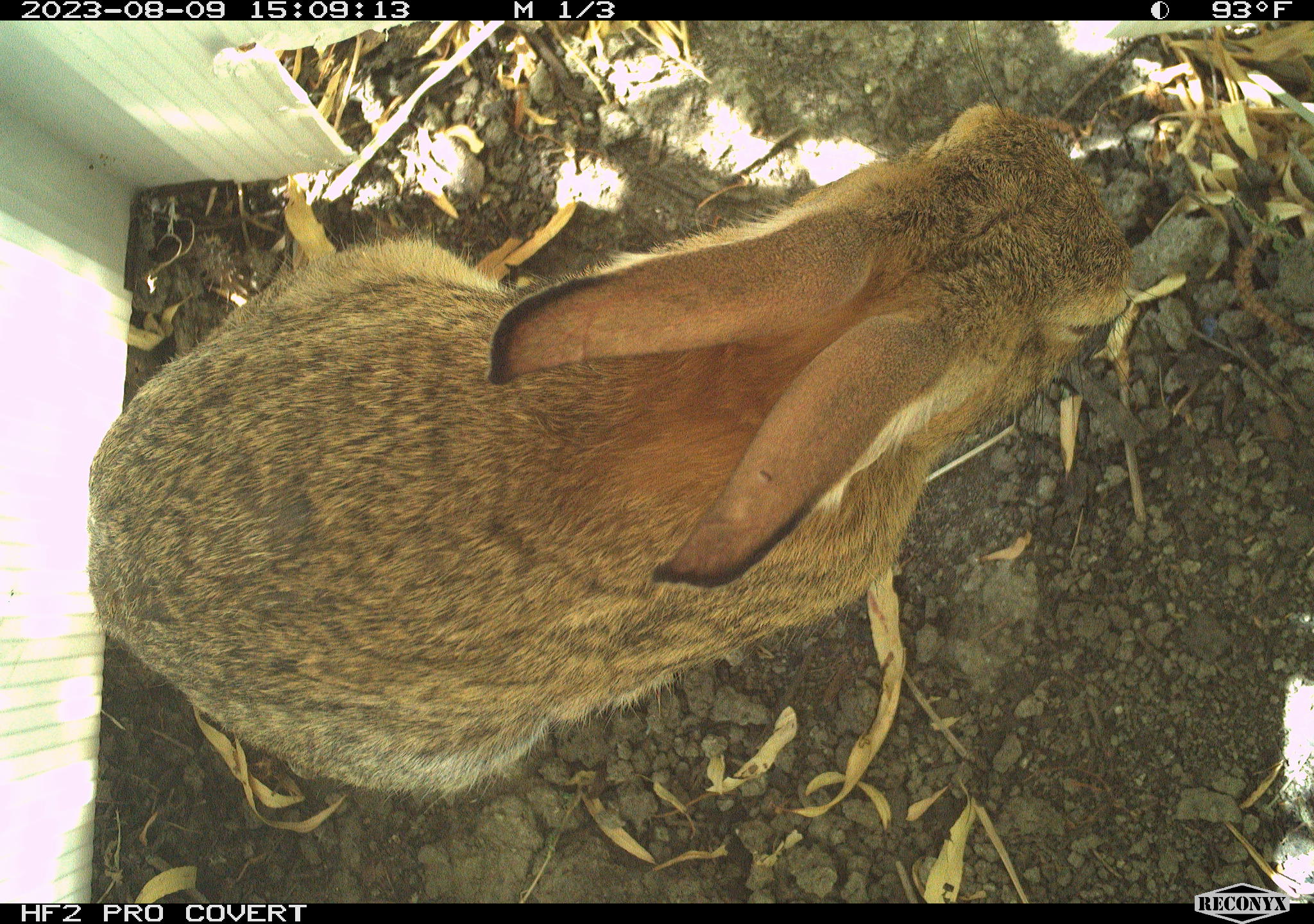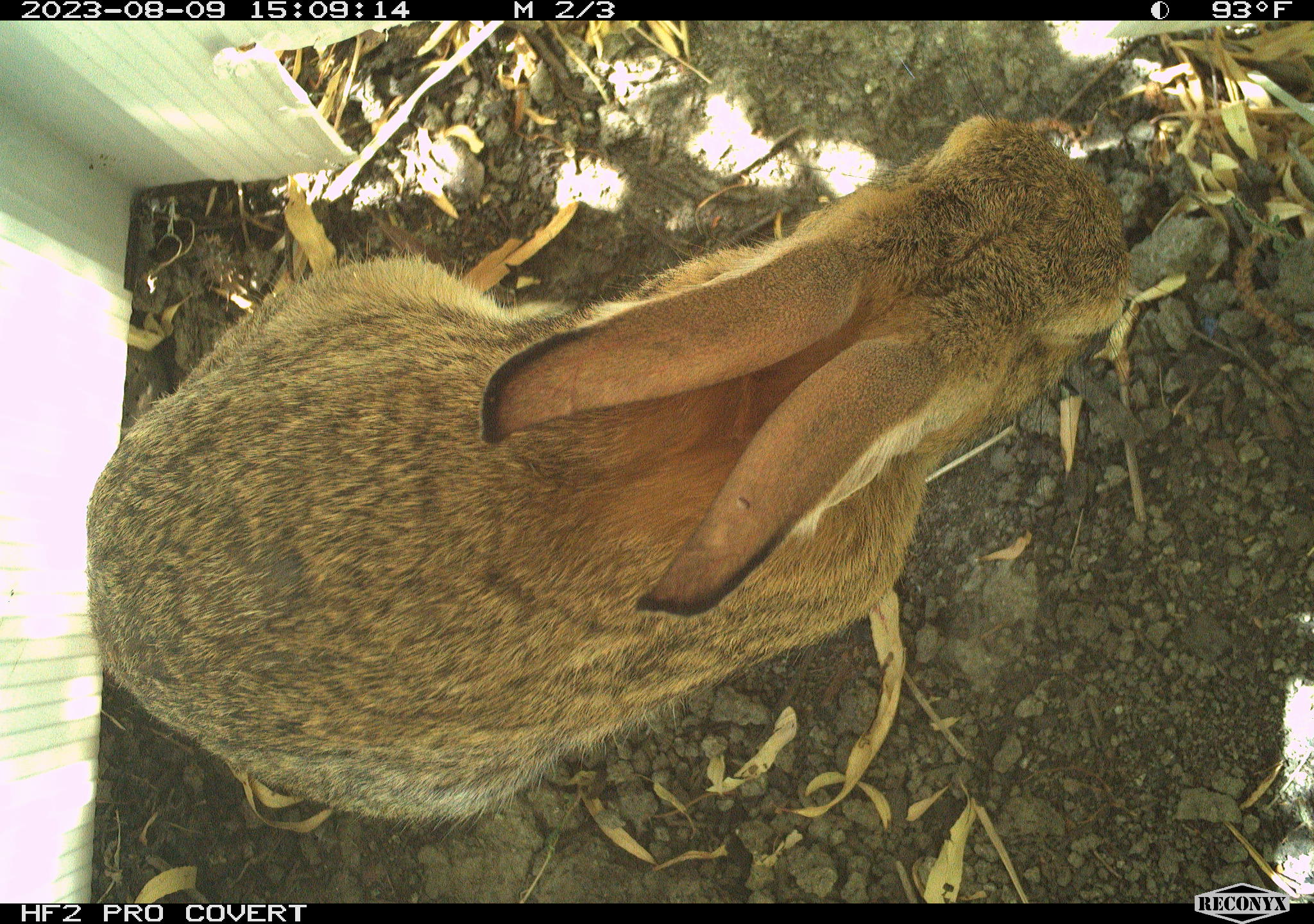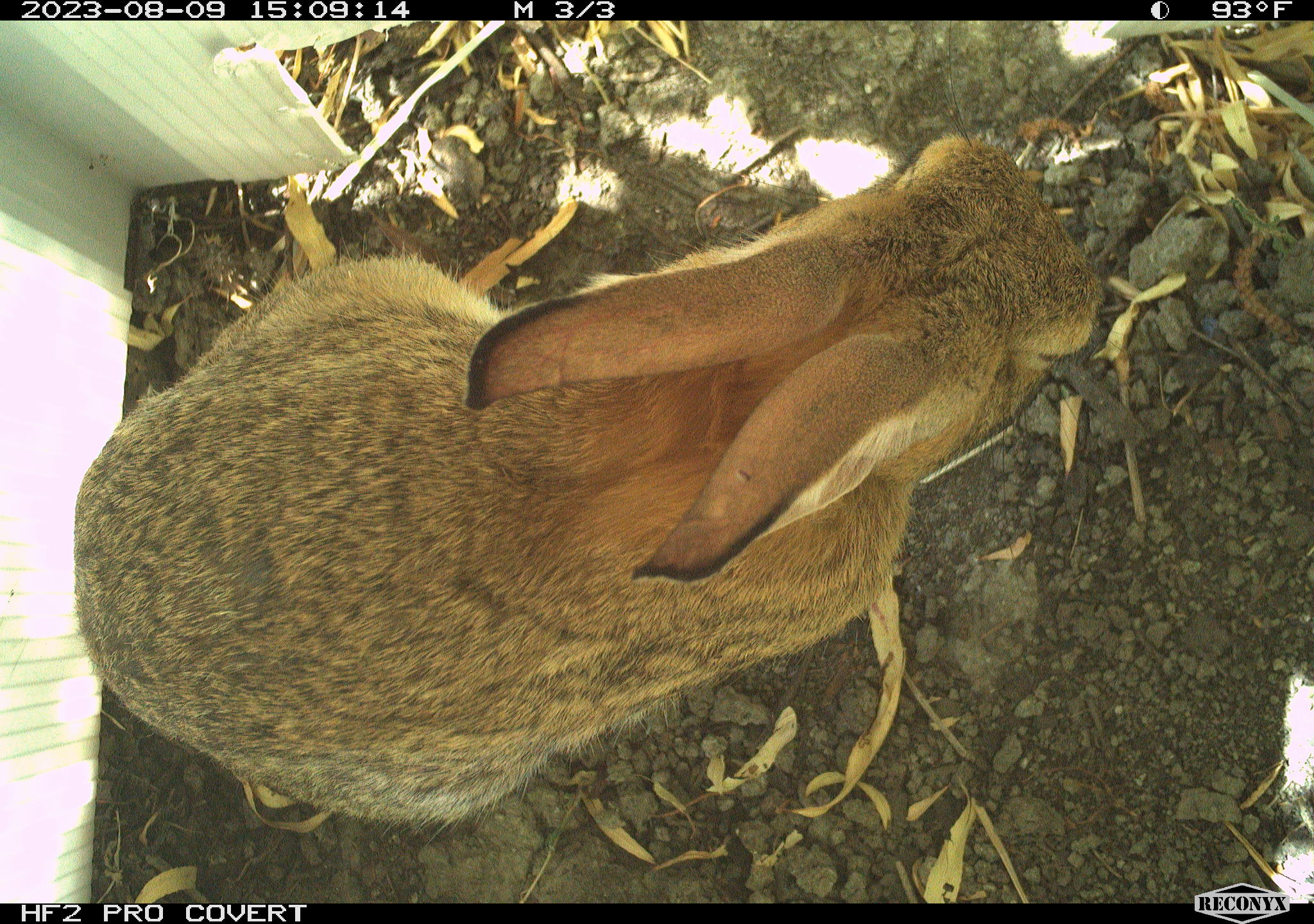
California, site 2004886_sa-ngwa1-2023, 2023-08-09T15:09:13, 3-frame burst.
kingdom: Animalia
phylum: Chordata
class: Mammalia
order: Lagomorpha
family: Leporidae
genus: Sylvilagus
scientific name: Sylvilagus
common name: cottontail rabbits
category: sylvilagus species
Sylvilagus species (cottontail rabbits) (Sylvilagus).